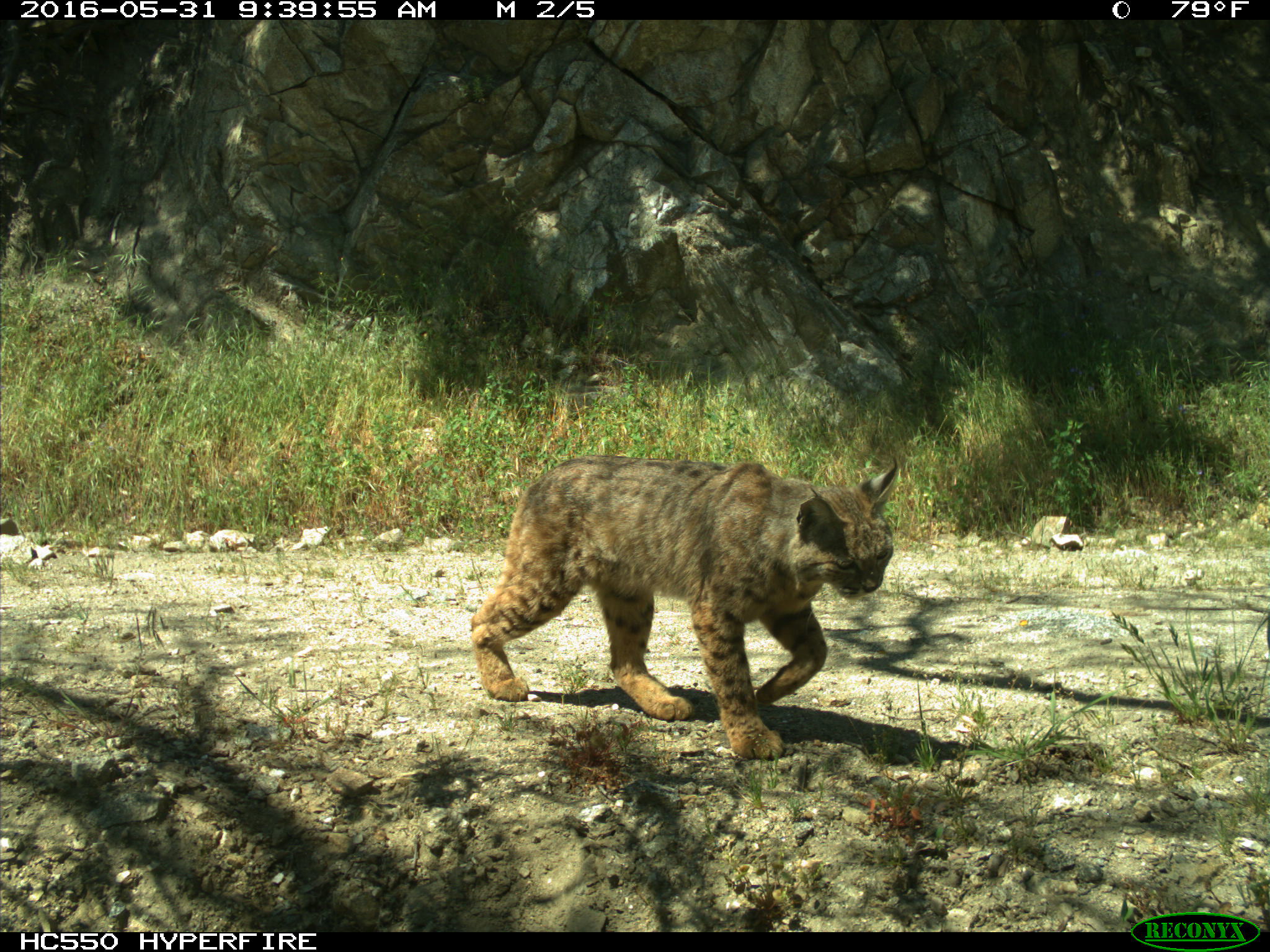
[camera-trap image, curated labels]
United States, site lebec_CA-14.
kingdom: Animalia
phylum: Chordata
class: Mammalia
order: Carnivora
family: Felidae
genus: Lynx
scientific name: Lynx rufus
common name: bobcat